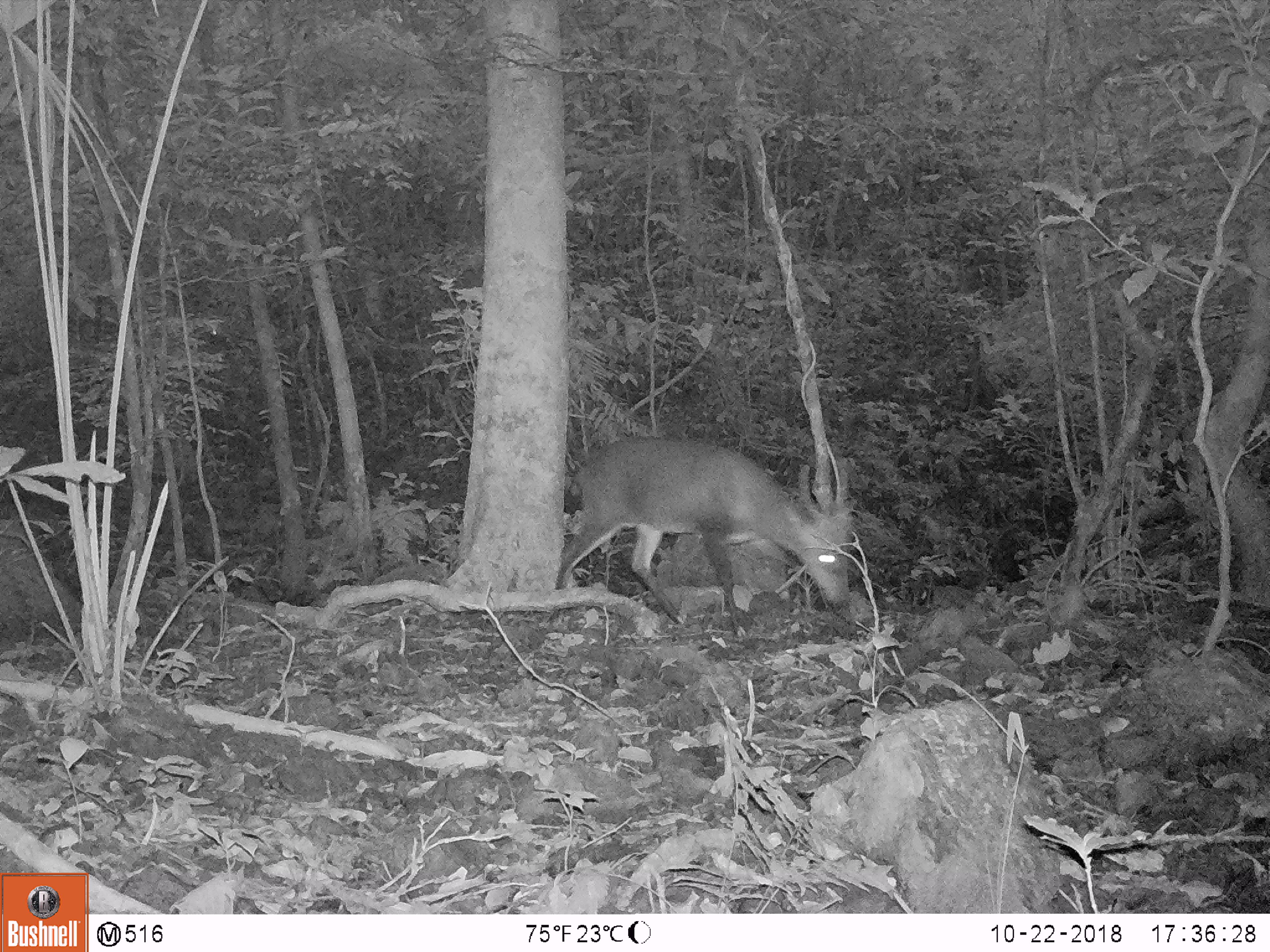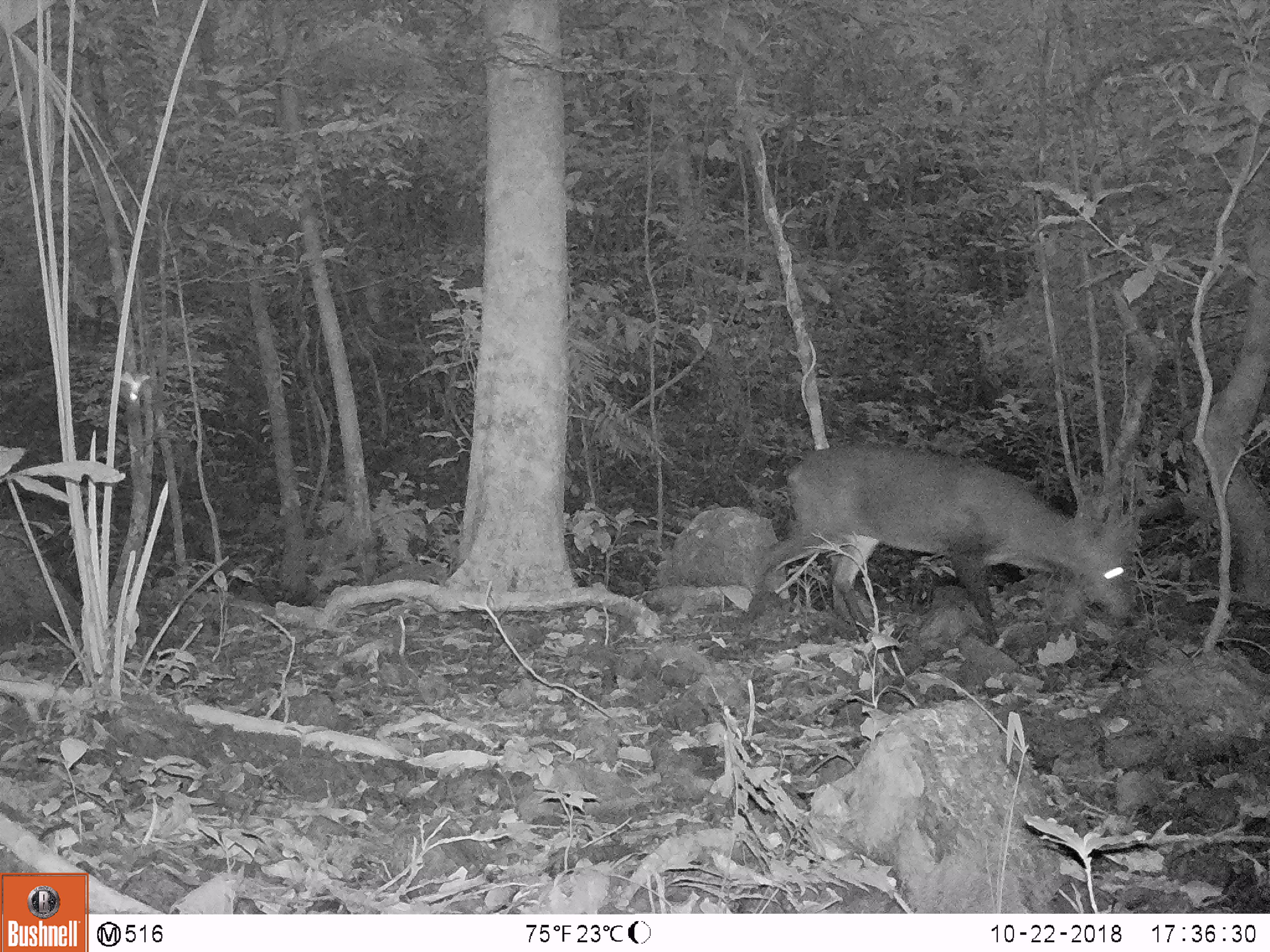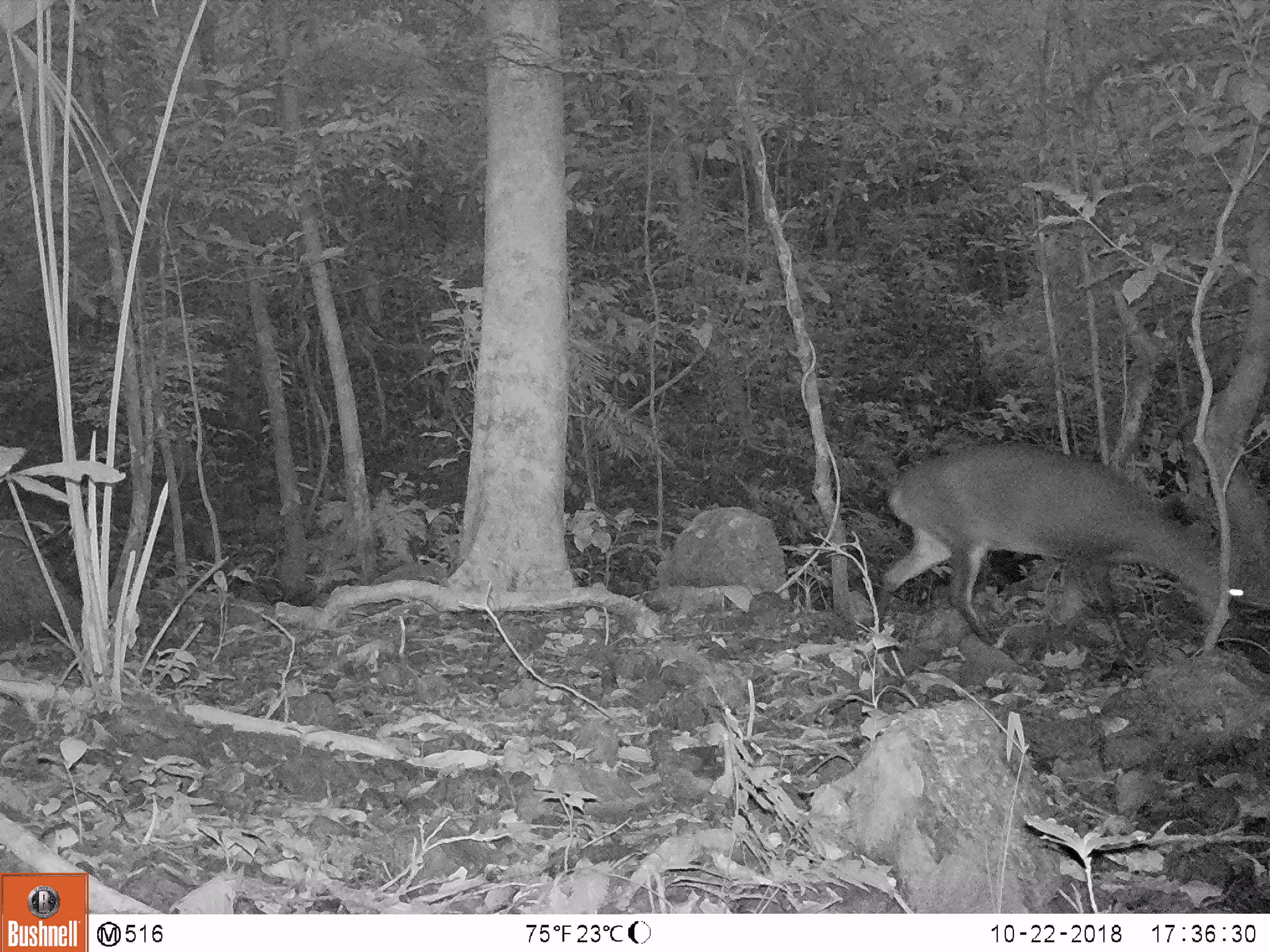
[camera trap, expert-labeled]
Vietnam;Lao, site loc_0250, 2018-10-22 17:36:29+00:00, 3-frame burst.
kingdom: Animalia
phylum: Chordata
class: Mammalia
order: Artiodactyla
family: Cervidae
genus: Muntiacus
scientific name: Muntiacus vuquangensis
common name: large-antlered muntjac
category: large antlered muntjac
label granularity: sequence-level